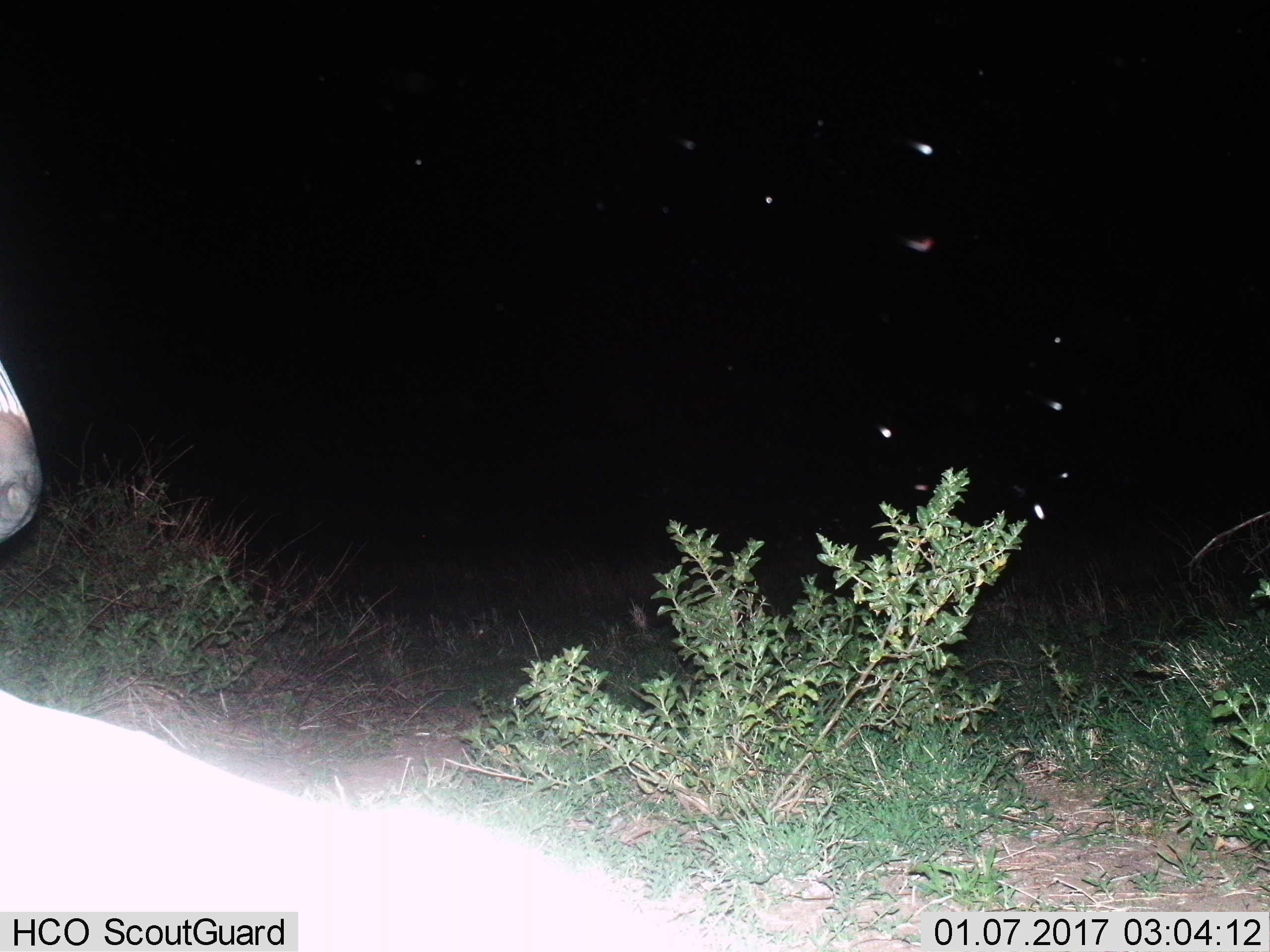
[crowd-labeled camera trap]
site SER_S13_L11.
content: unidentified animal